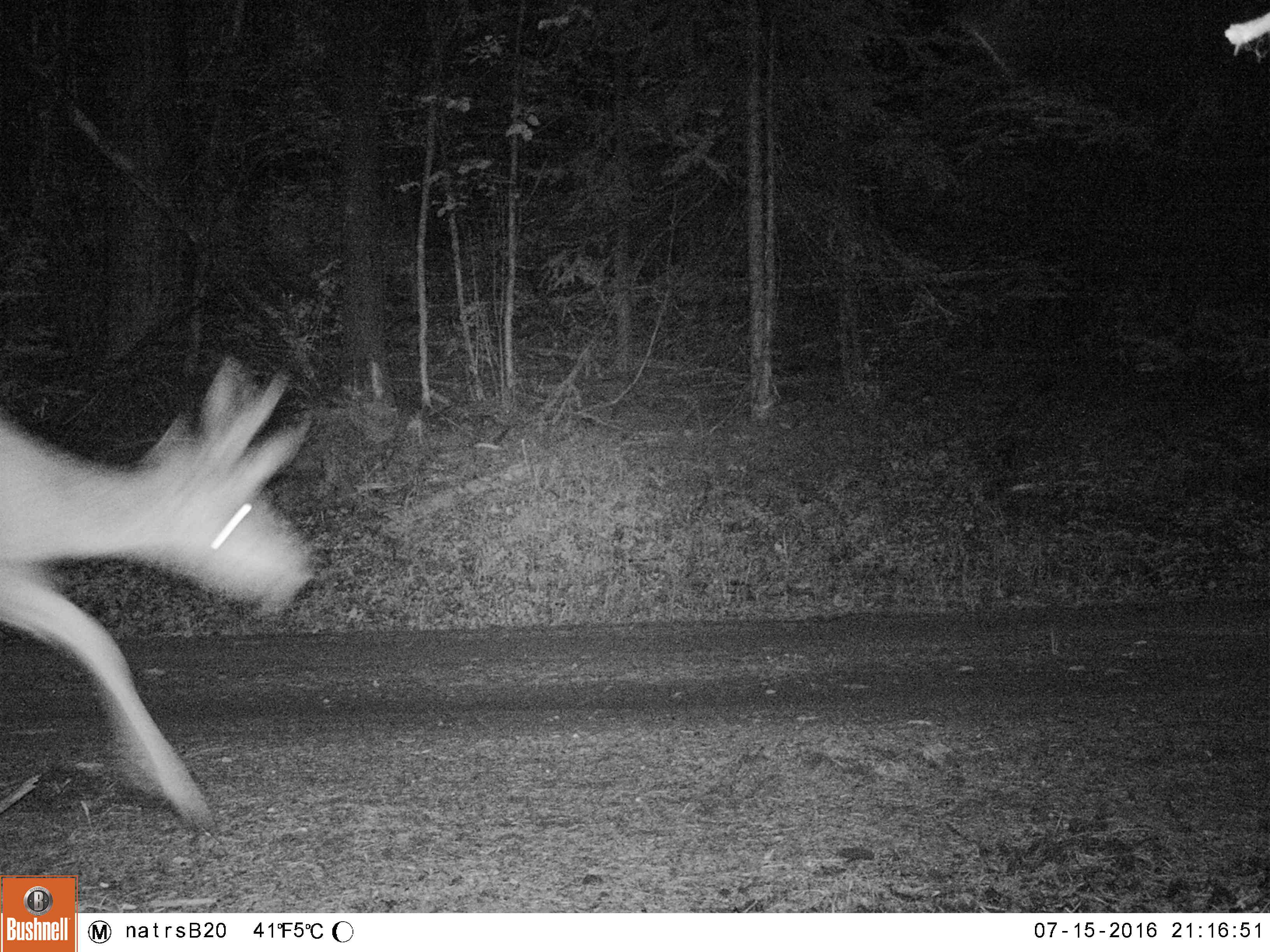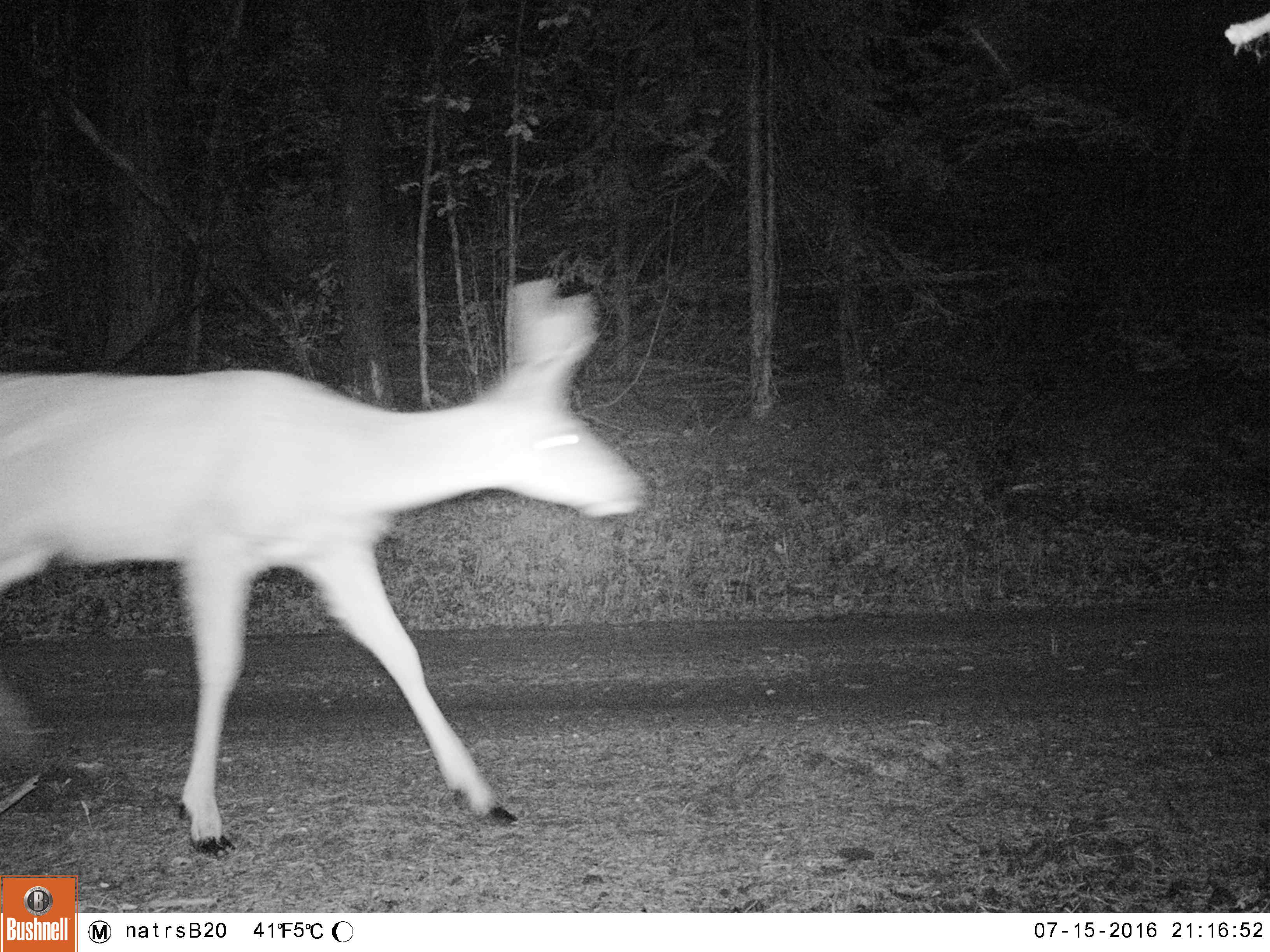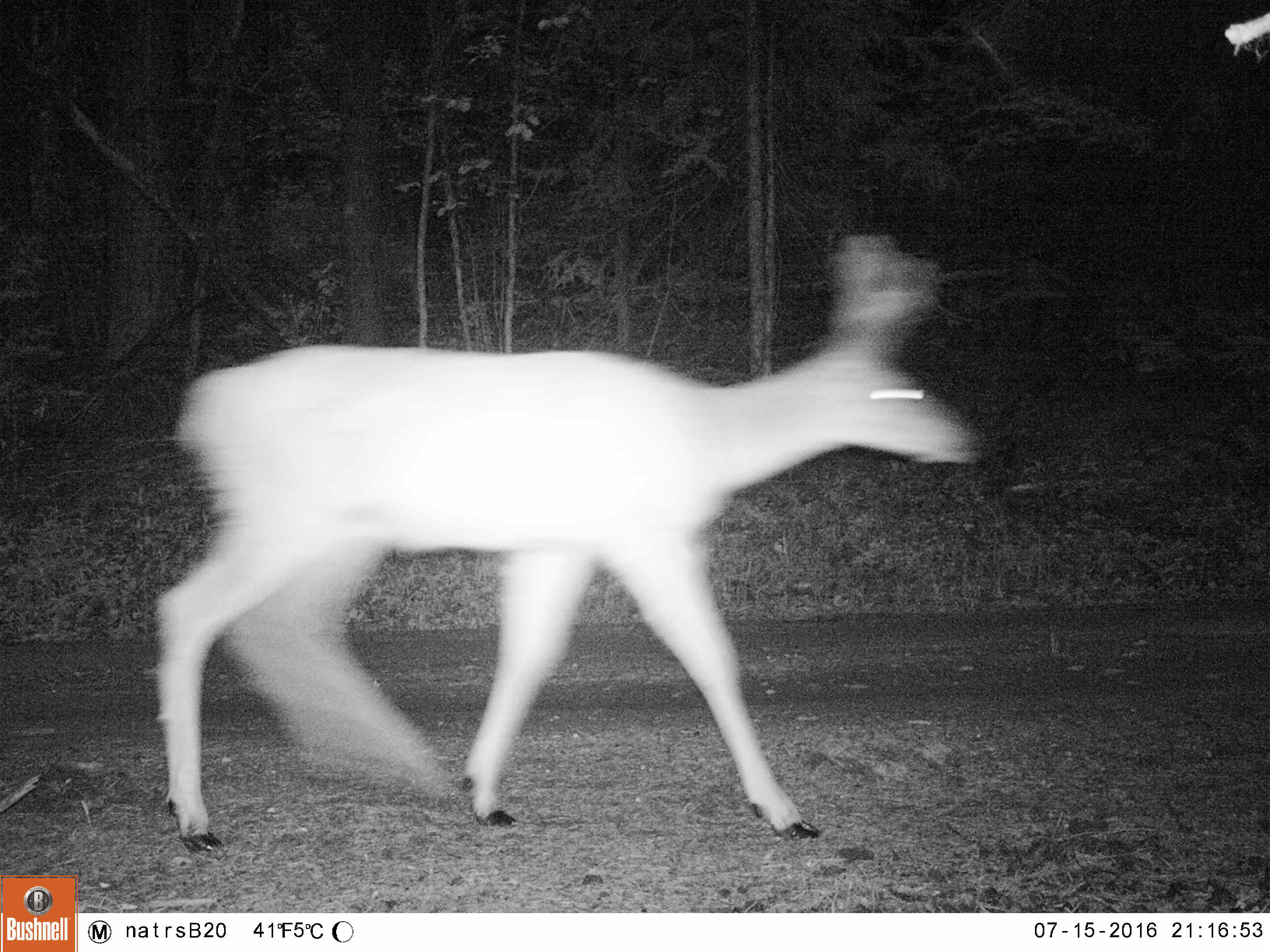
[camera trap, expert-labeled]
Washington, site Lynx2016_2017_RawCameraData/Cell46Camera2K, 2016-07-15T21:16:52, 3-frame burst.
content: unidentified animal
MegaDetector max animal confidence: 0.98